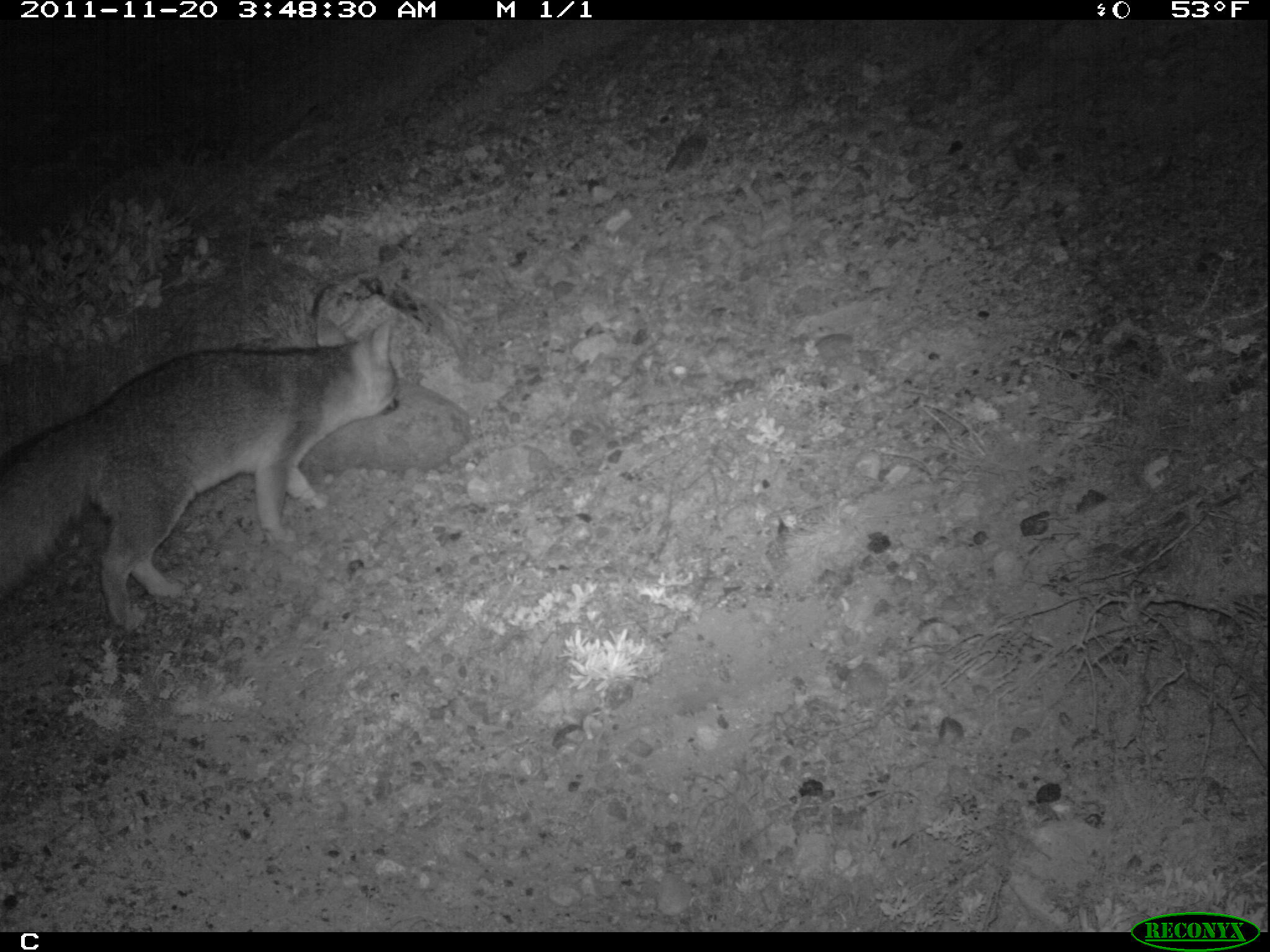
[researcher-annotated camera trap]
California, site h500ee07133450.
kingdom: Animalia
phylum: Chordata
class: Mammalia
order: Carnivora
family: Canidae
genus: Urocyon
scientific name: Urocyon littoralis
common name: island fox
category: fox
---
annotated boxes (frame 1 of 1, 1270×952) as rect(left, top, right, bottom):
fox: rect(0, 317, 402, 631)